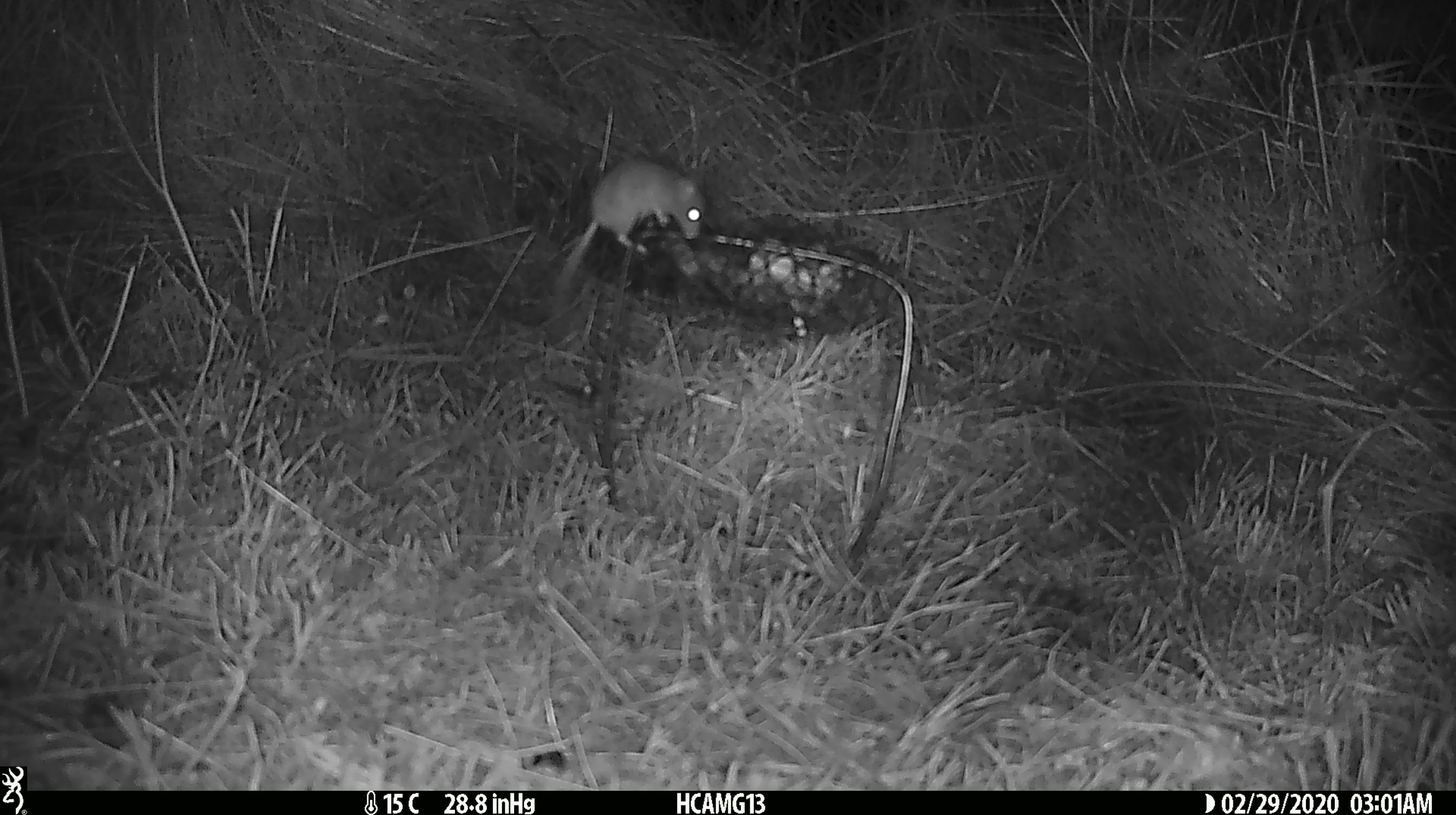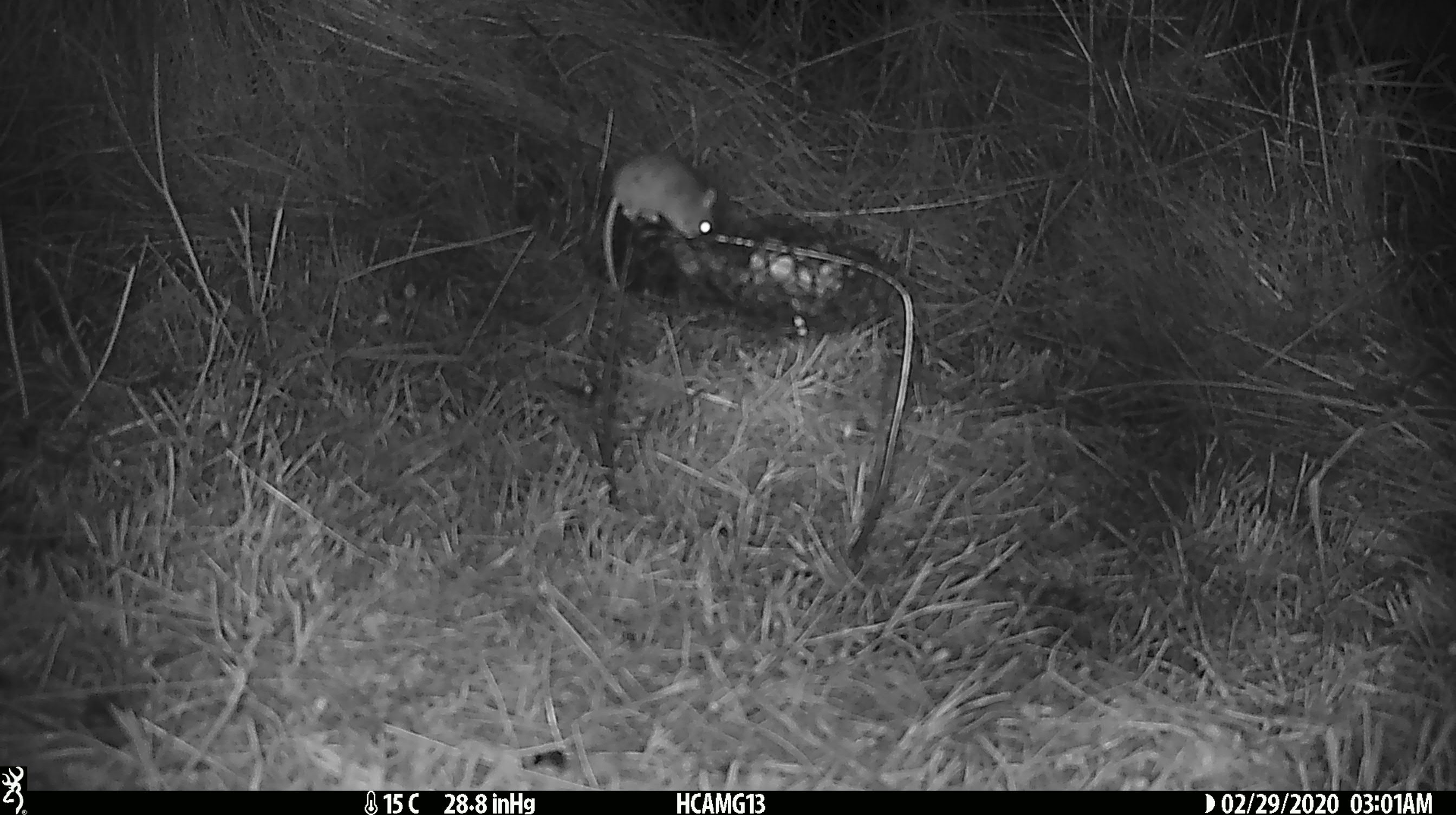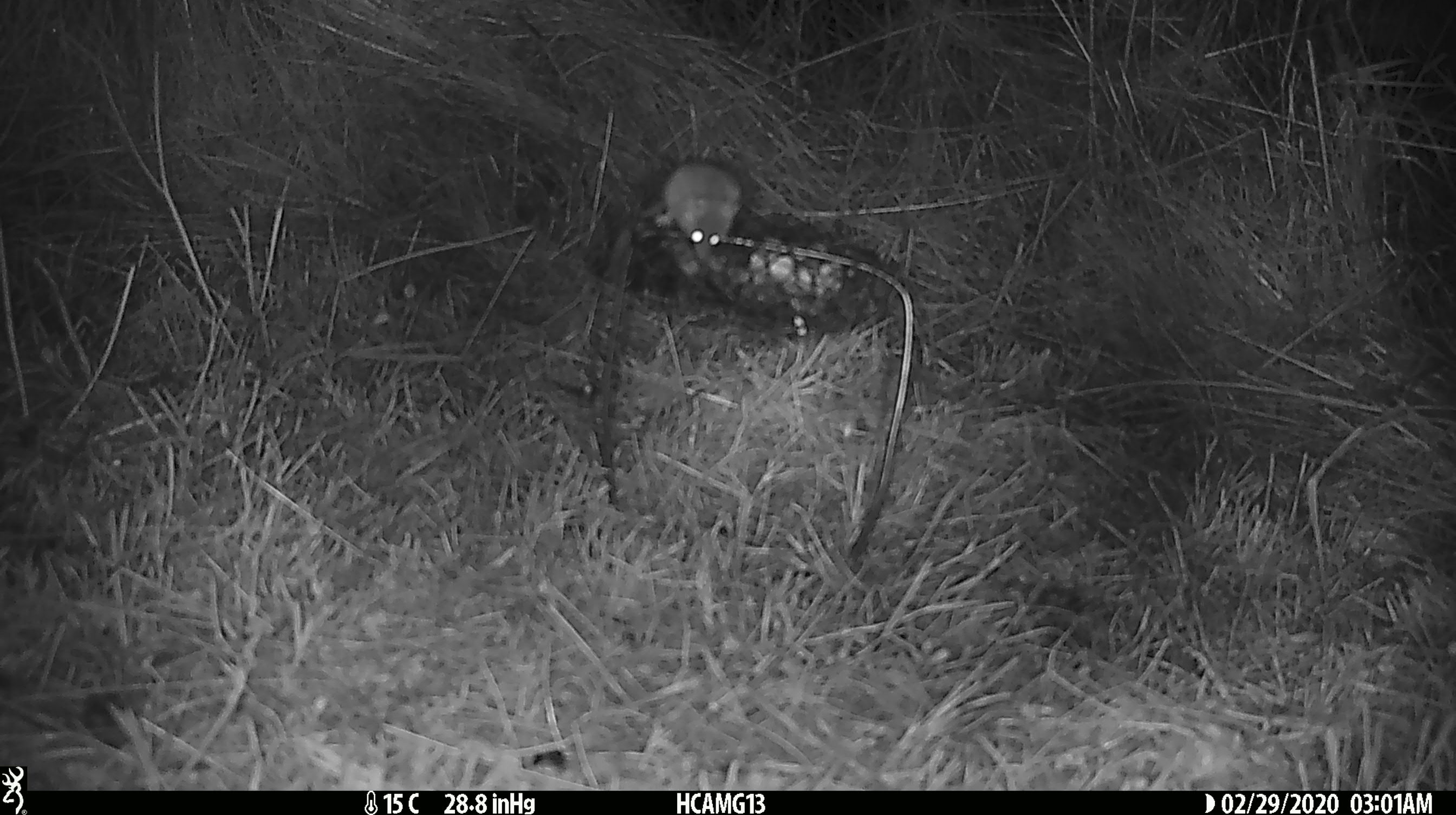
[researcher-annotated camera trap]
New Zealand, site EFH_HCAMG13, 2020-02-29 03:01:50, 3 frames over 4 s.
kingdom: Animalia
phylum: Chordata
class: Mammalia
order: Rodentia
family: Muridae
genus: Mus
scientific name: Mus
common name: mouse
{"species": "mouse (Mus)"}